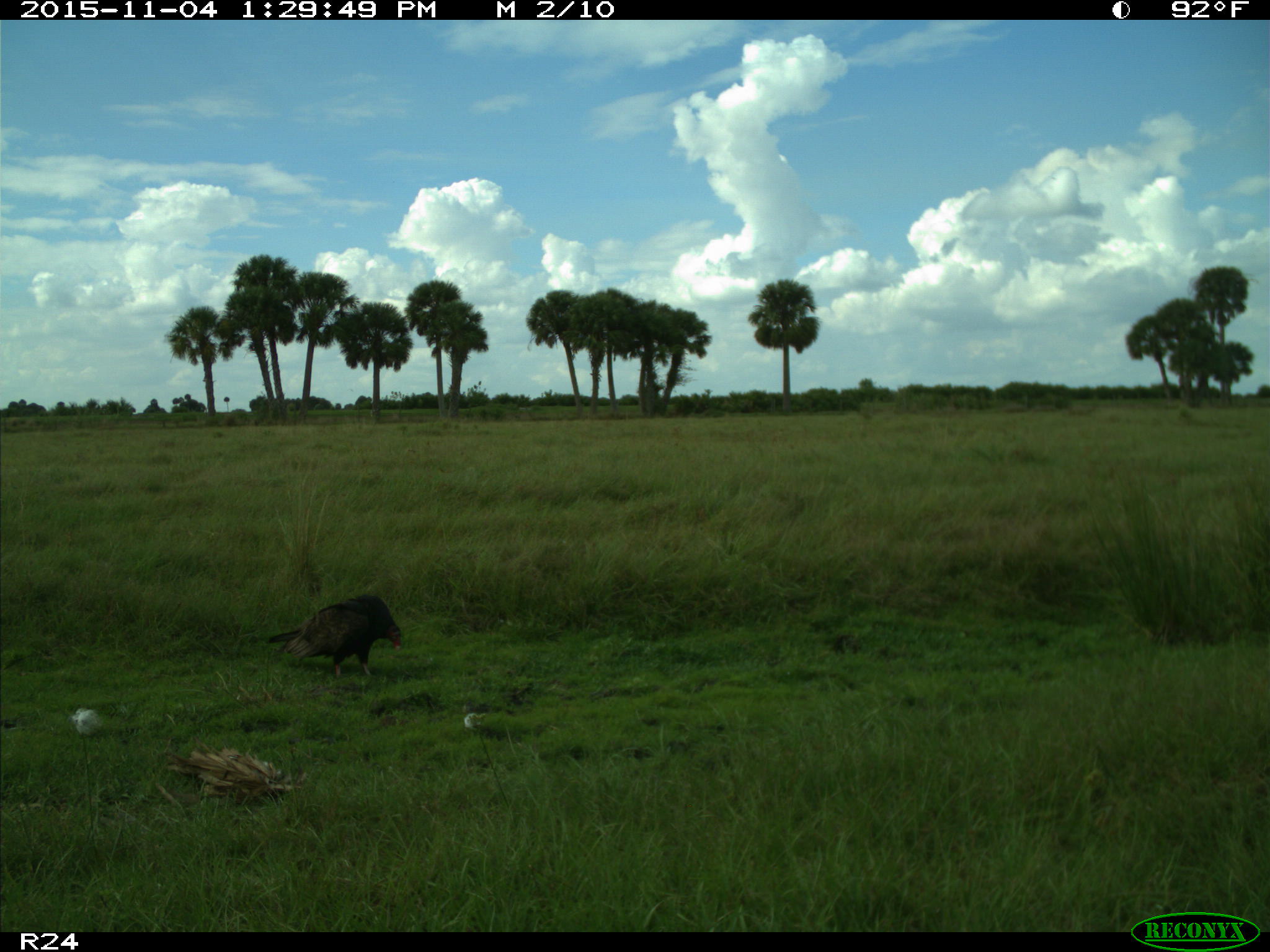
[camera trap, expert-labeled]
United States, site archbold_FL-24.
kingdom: Animalia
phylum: Chordata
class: Aves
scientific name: Aves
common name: birds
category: unidentified bird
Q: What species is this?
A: Unidentified bird (birds) (Aves).